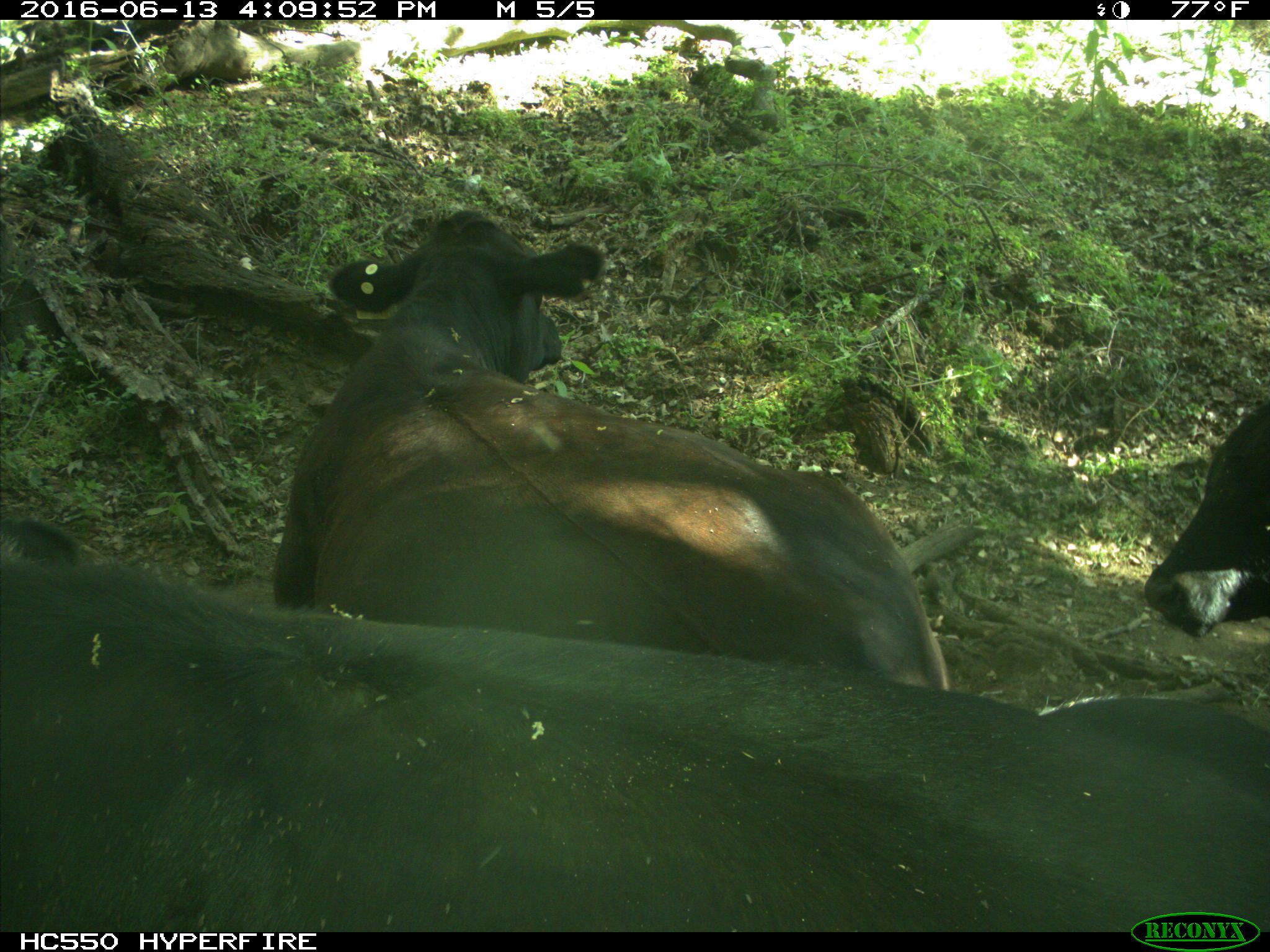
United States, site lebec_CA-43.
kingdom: Animalia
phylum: Chordata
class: Mammalia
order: Artiodactyla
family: Bovidae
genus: Bos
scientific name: Bos taurus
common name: domestic cow